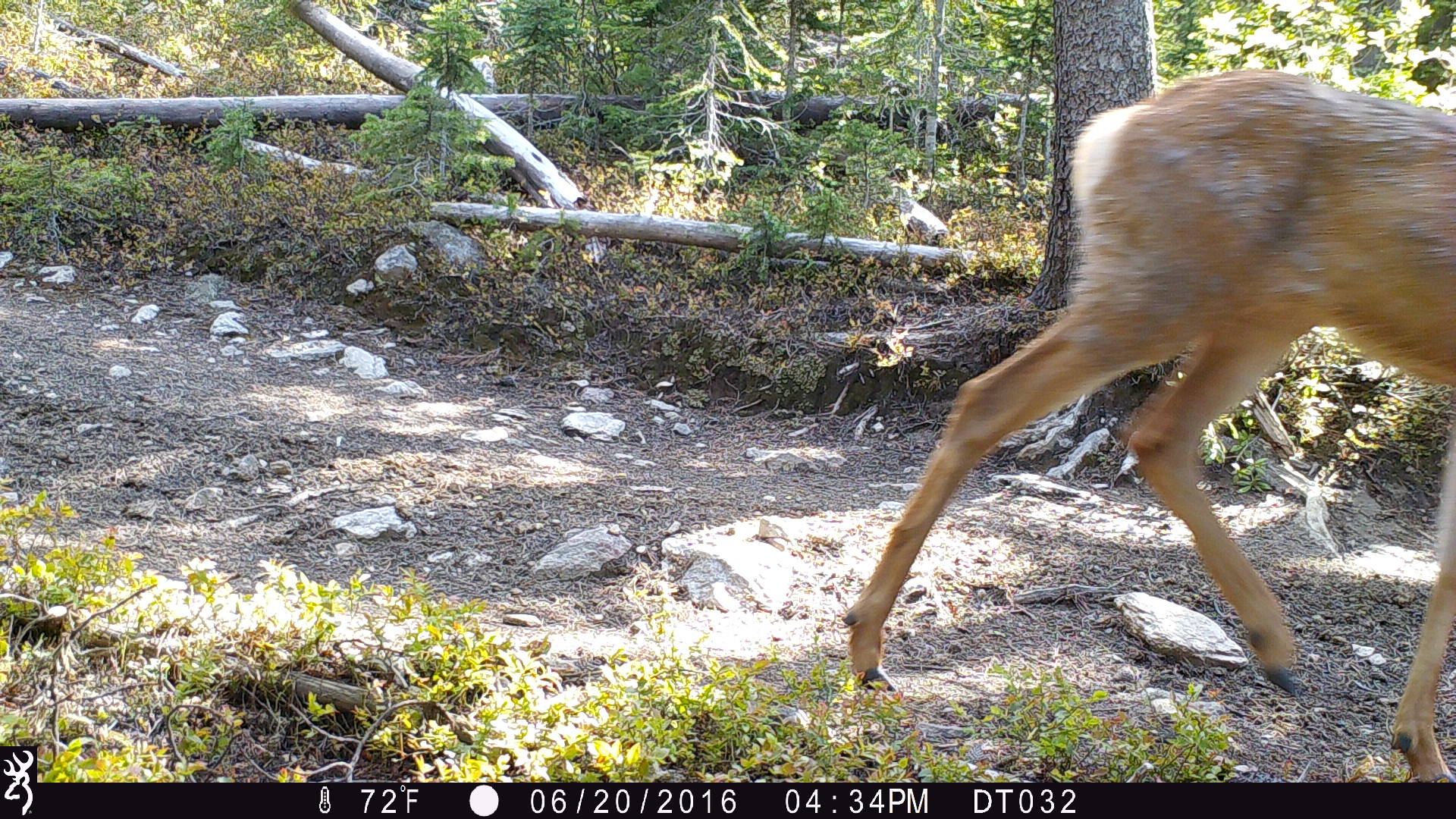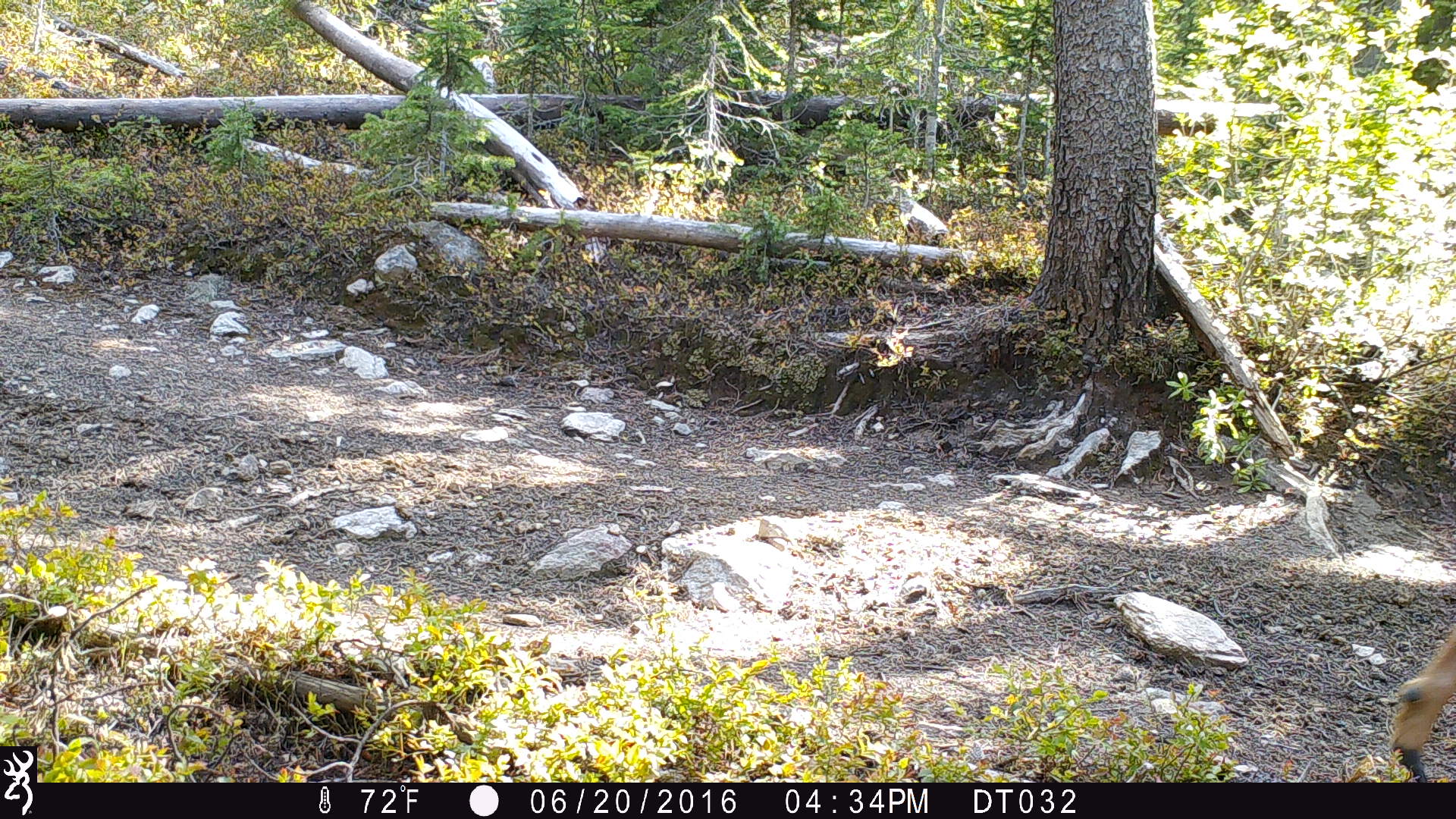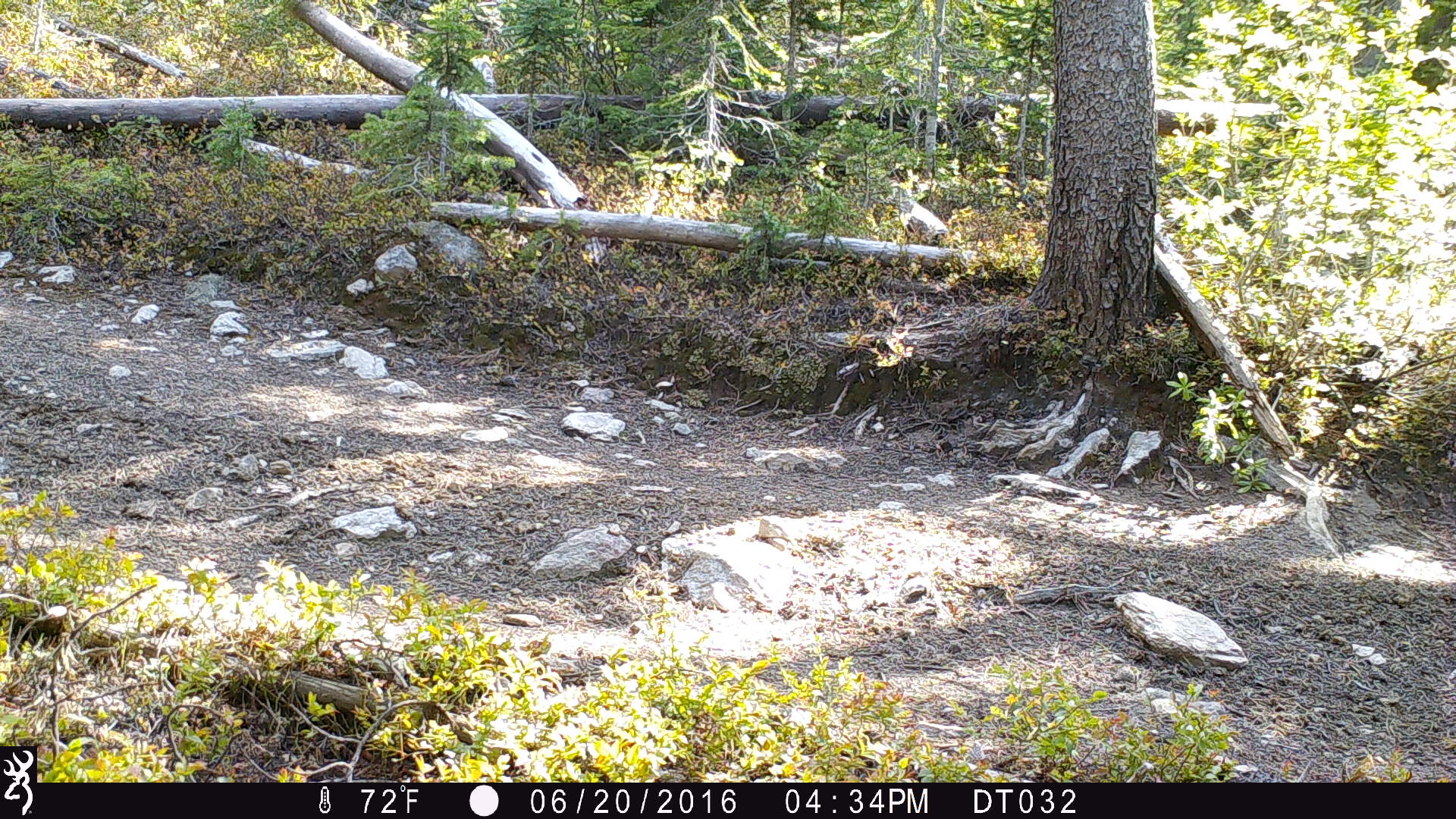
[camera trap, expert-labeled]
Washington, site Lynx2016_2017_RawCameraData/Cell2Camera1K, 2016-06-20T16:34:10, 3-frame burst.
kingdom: Animalia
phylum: Chordata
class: Mammalia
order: Artiodactyla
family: Cervidae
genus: Odocoileus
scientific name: Odocoileus hemionus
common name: mule deer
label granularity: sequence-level